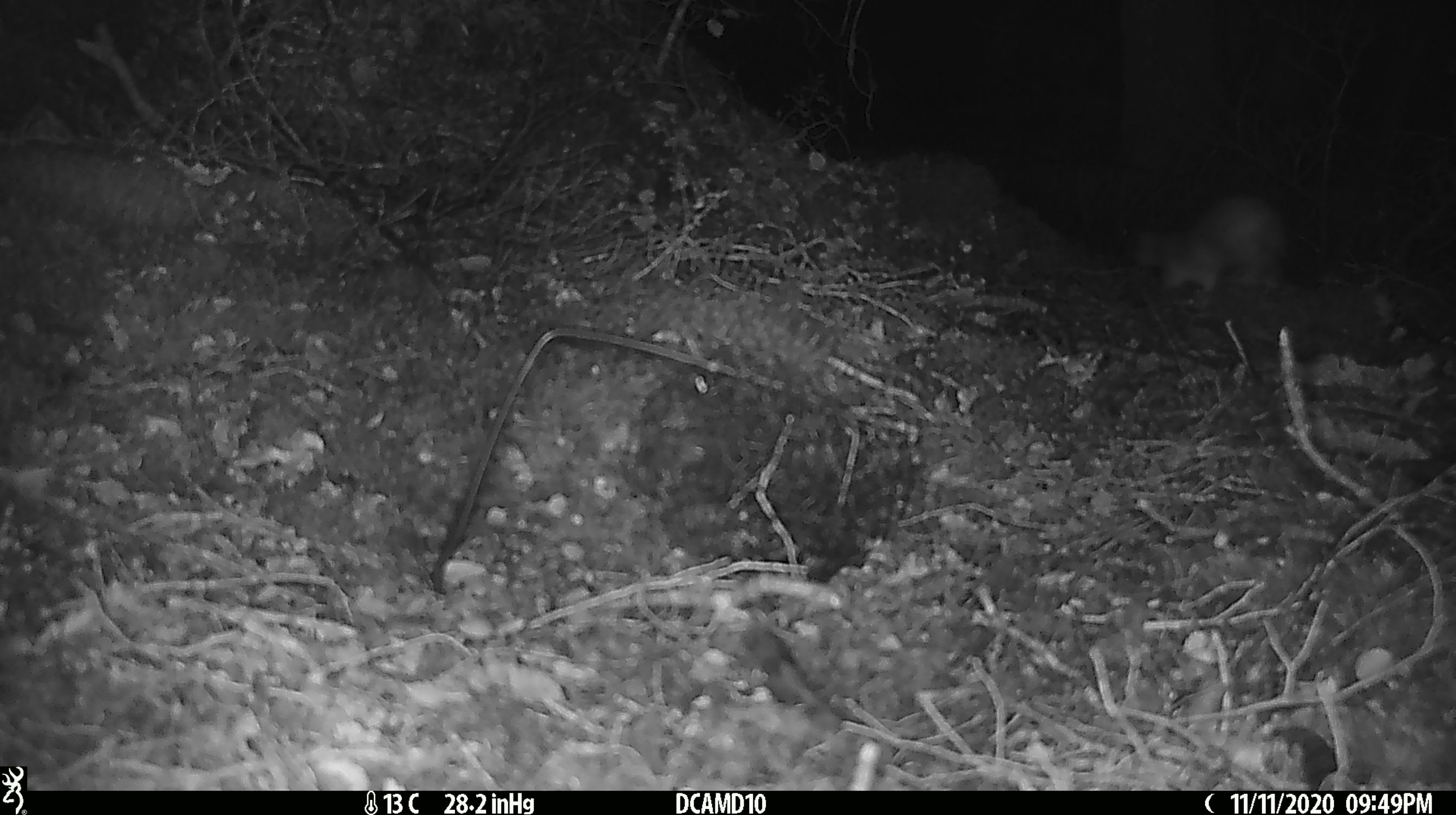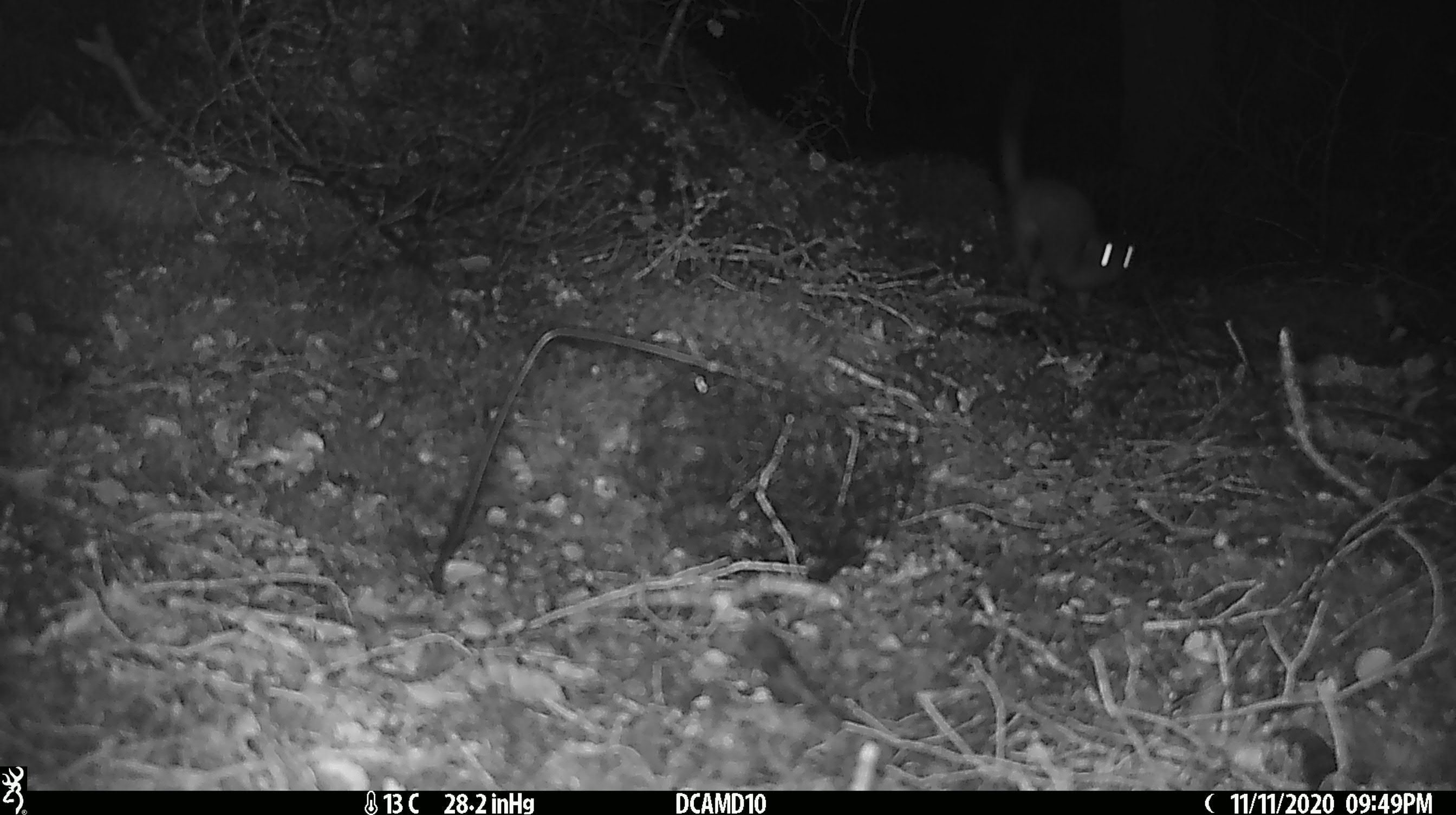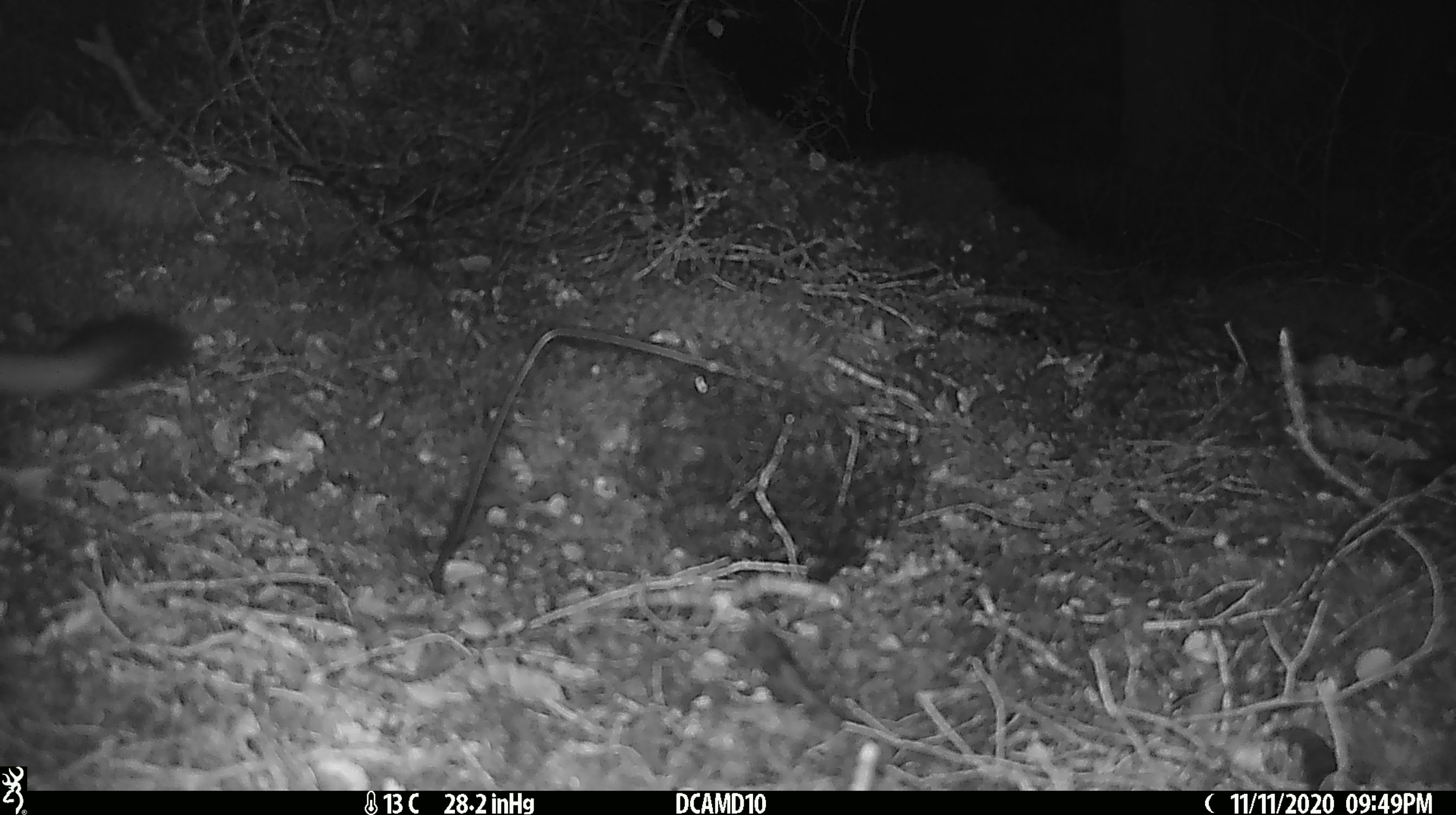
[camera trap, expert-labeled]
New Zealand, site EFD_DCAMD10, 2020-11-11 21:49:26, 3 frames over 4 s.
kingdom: Animalia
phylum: Chordata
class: Mammalia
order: Carnivora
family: Mustelidae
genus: Mustela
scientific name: Mustela erminea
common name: stoat